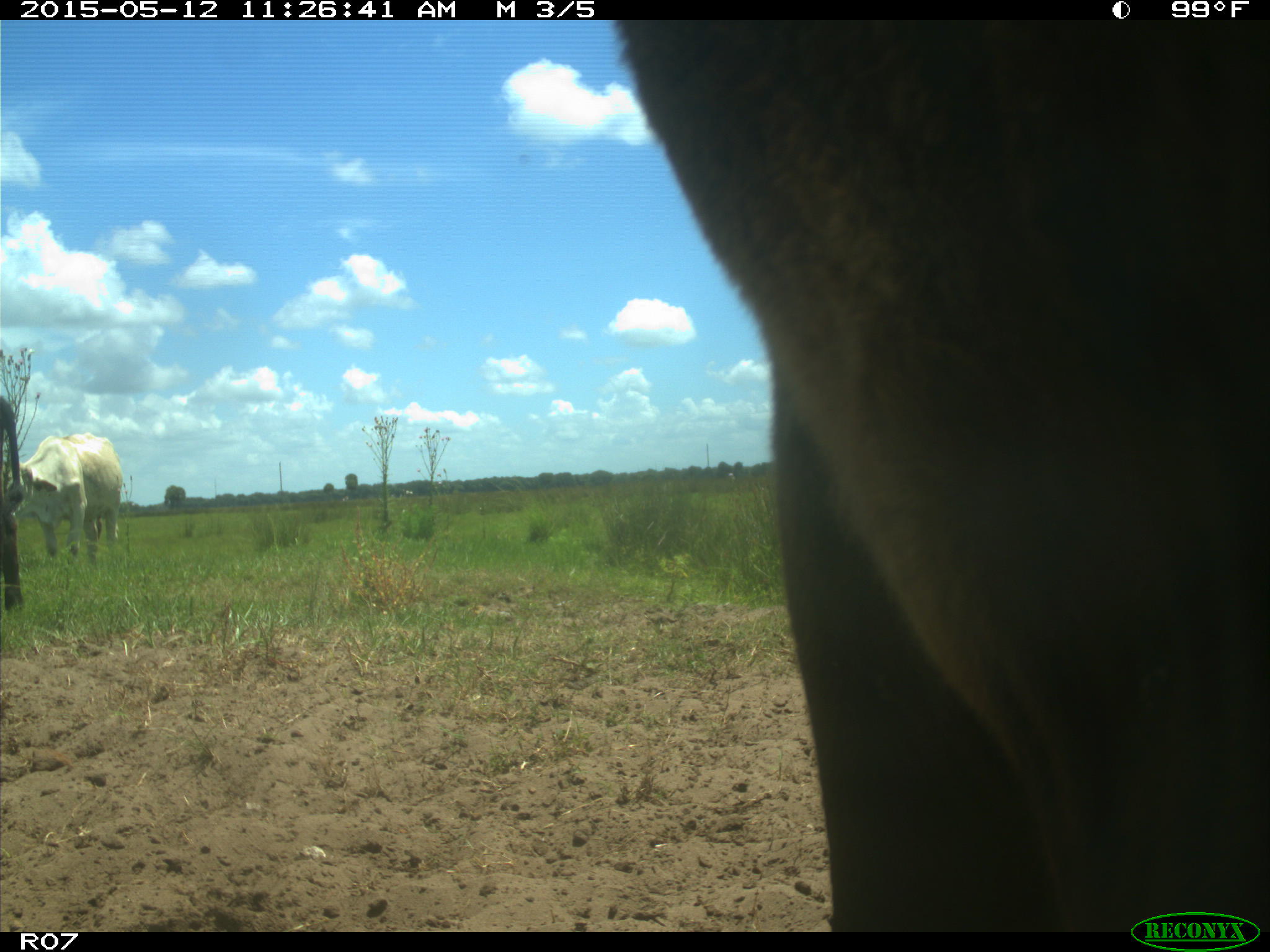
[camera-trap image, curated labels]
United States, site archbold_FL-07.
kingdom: Animalia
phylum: Chordata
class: Mammalia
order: Artiodactyla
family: Bovidae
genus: Bos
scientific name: Bos taurus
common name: domestic cow